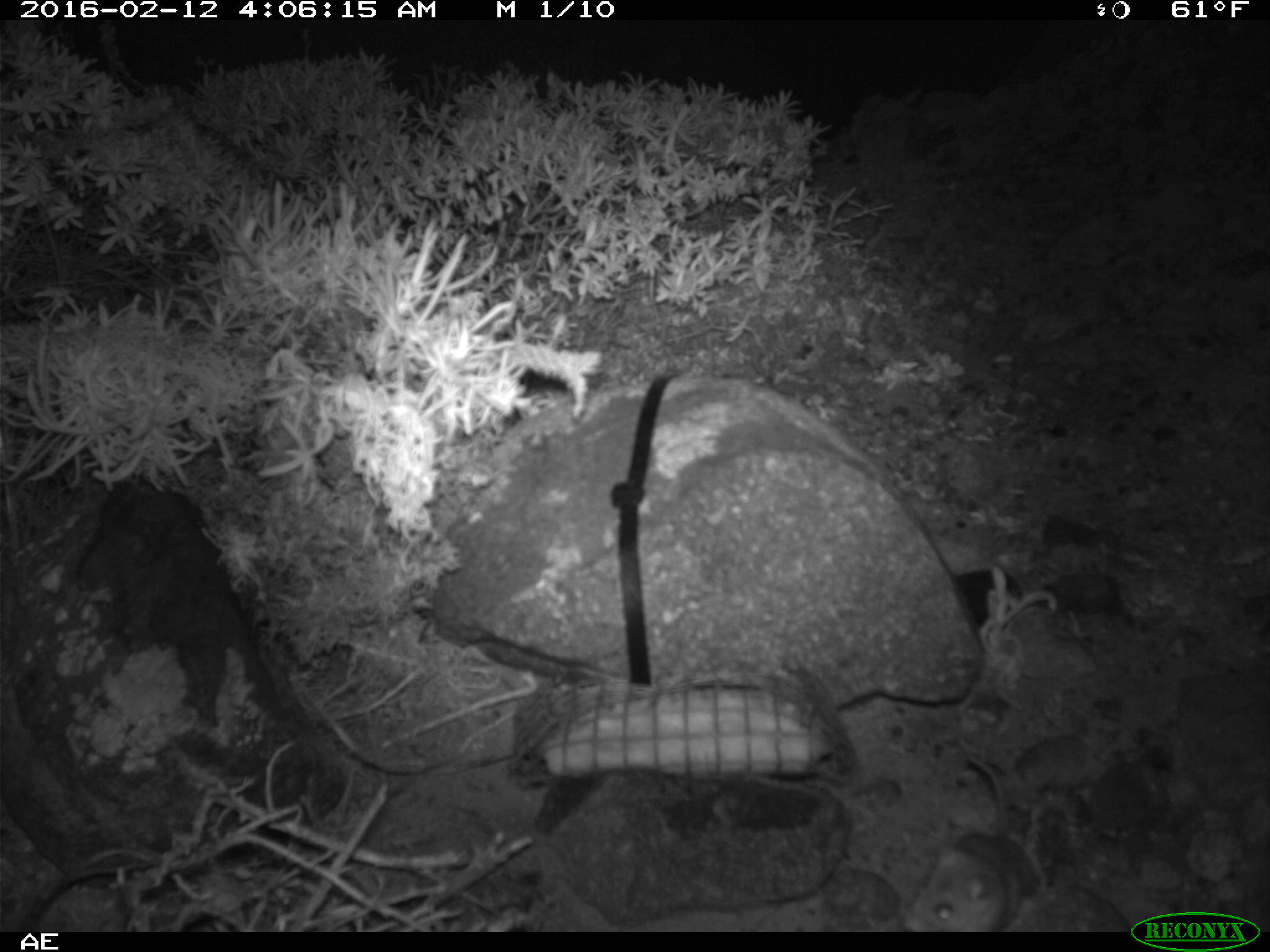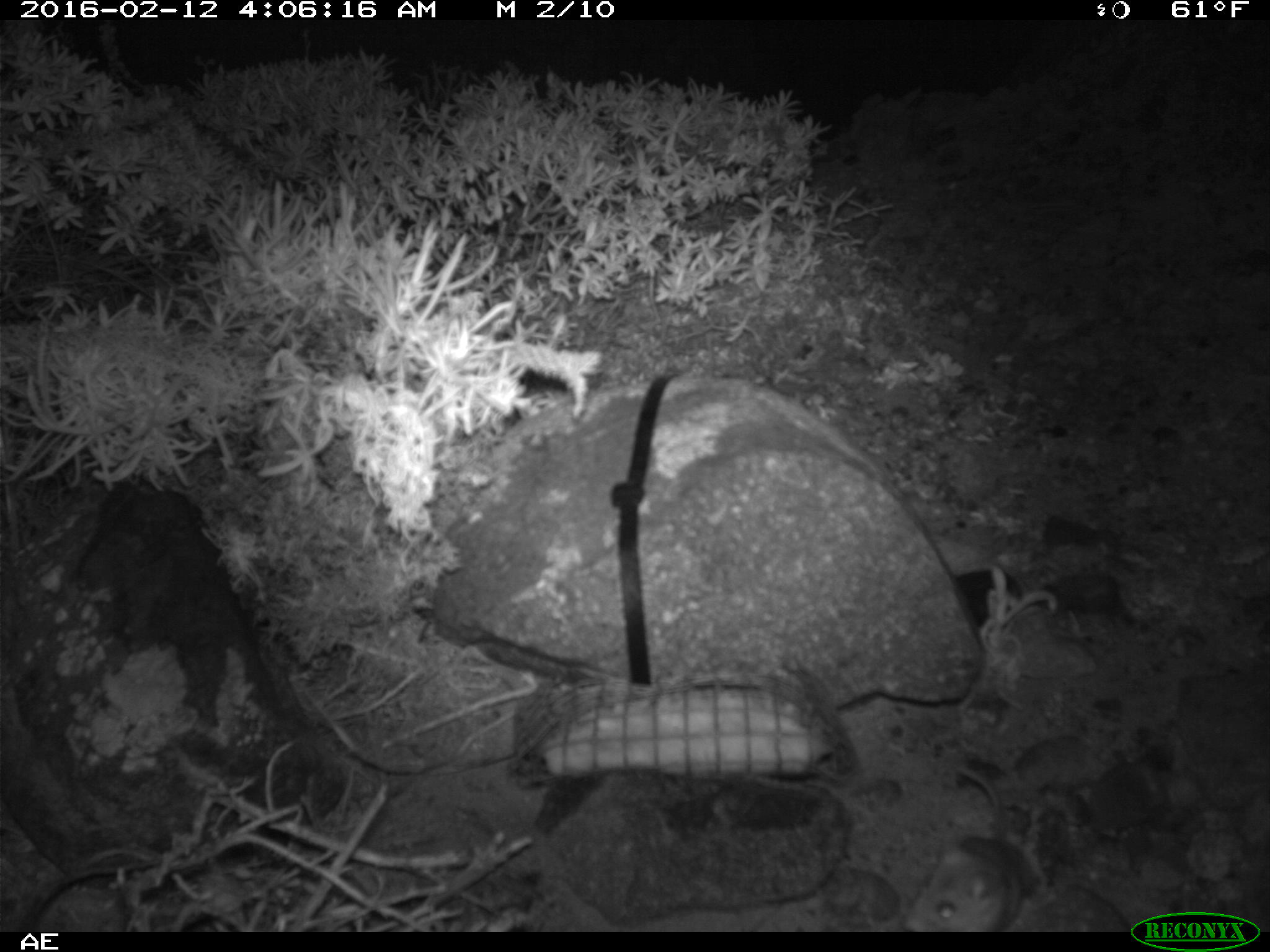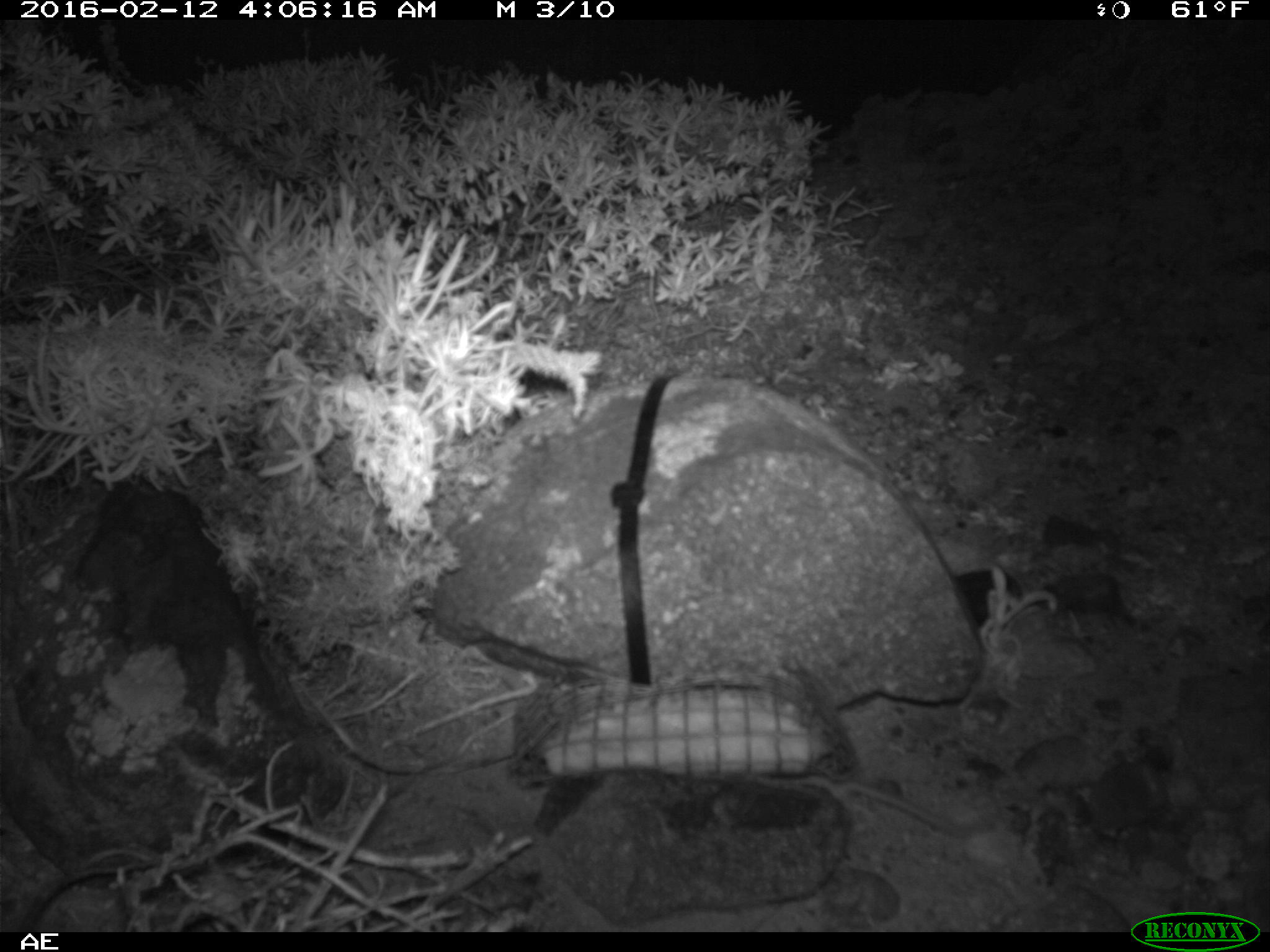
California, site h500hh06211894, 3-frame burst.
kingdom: Animalia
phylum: Chordata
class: Mammalia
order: Rodentia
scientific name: Rodentia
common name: rodent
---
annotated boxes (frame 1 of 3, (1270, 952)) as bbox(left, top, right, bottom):
rodent: bbox(901, 740, 1050, 932)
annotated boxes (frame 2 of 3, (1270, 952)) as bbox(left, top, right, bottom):
rodent: bbox(900, 766, 1025, 932)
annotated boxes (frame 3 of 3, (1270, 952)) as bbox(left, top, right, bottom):
rodent: bbox(759, 772, 948, 831)